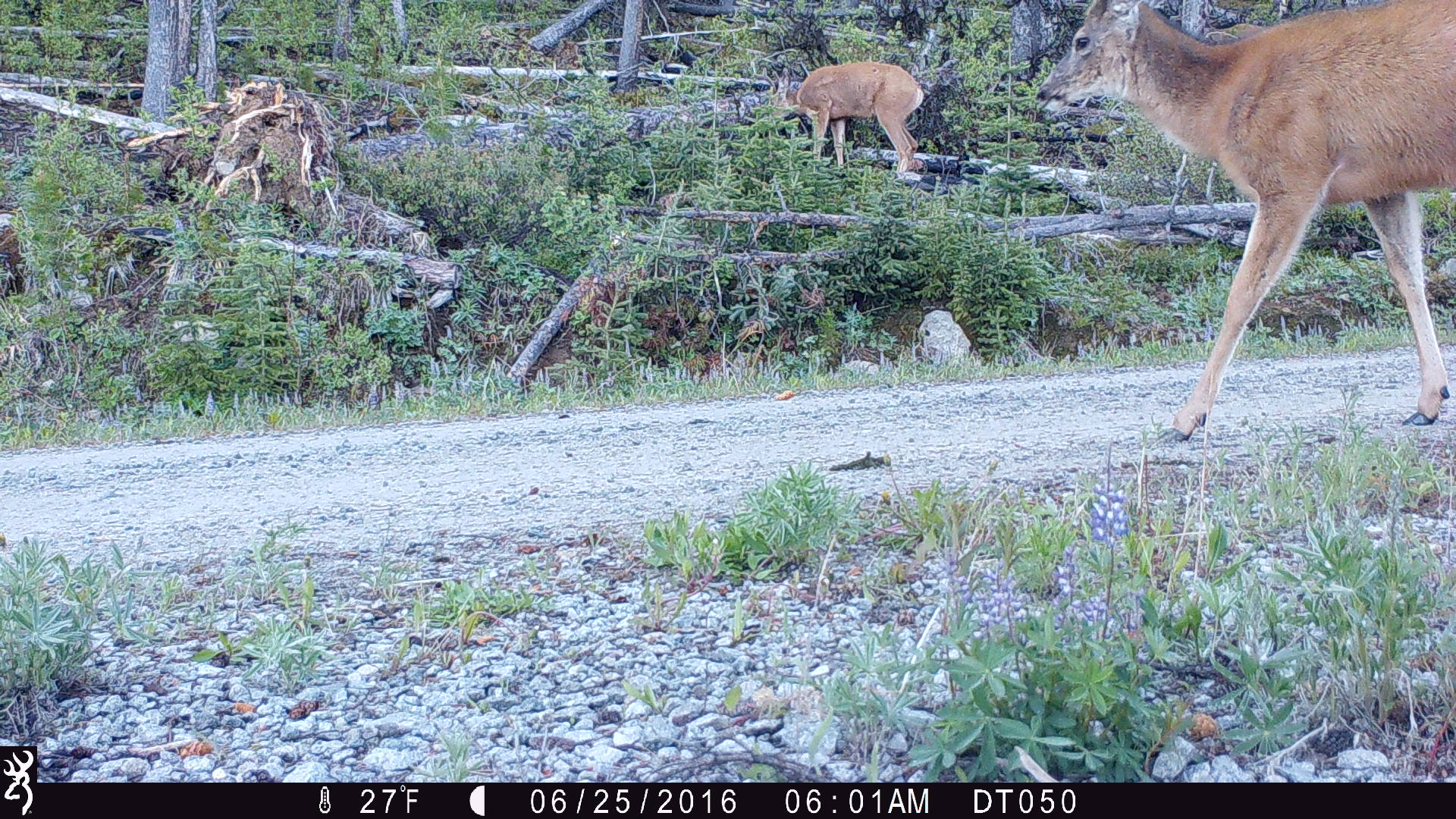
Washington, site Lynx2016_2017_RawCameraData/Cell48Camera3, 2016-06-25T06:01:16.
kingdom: Animalia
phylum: Chordata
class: Mammalia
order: Artiodactyla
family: Cervidae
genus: Odocoileus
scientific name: Odocoileus hemionus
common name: mule deer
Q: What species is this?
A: Odocoileus hemionus (mule deer).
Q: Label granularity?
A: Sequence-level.